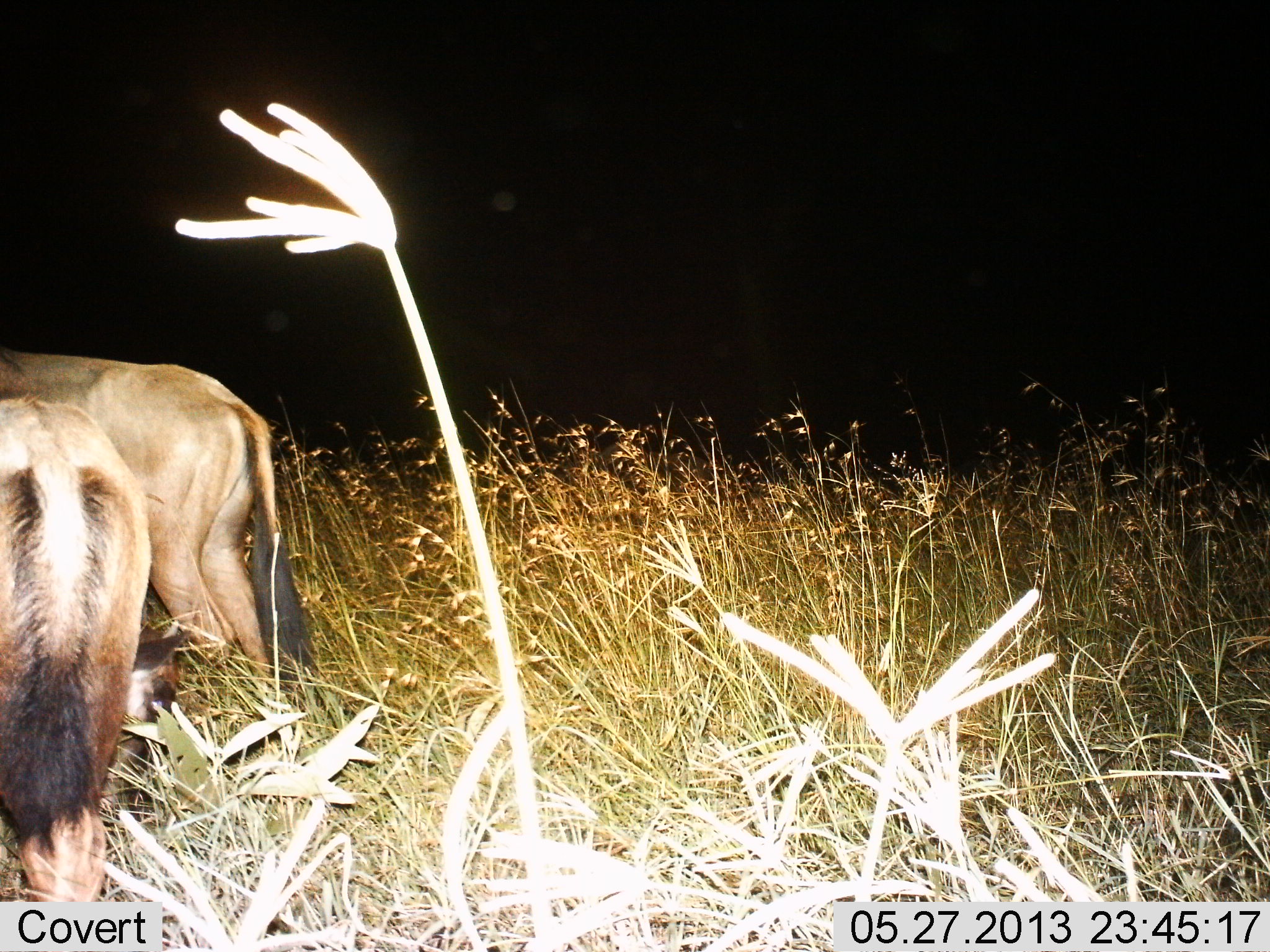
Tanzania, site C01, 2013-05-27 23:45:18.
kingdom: Animalia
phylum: Chordata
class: Mammalia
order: Artiodactyla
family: Bovidae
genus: Connochaetes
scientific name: Connochaetes taurinus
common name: blue wildebeest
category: wildebeest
Wildebeest (blue wildebeest) (Connochaetes taurinus), count 2. Behavior (volunteer vote fractions): standing 90%, resting 10%, moving 0%, interacting 0%. Young present (vote fraction): 0%. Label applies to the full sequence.